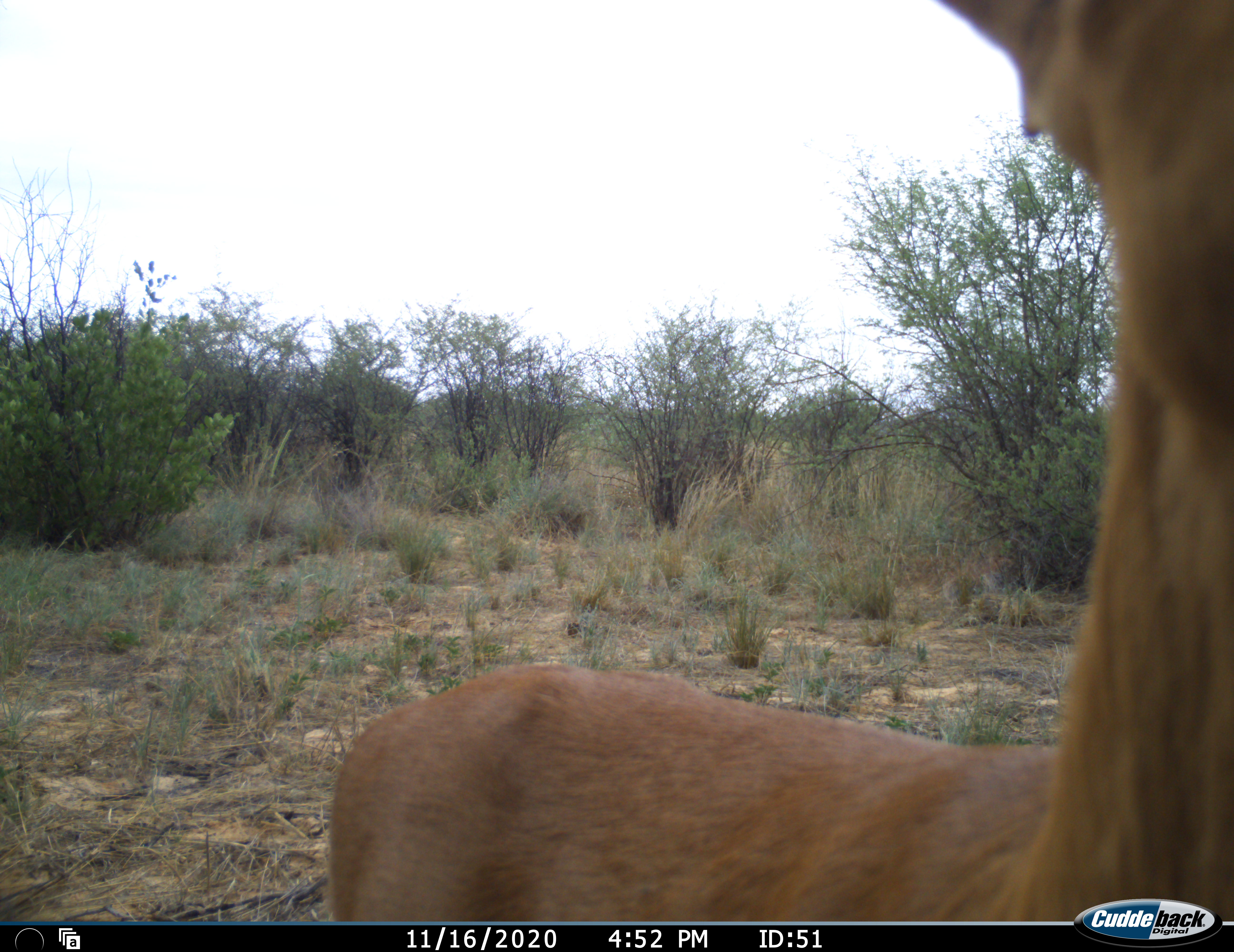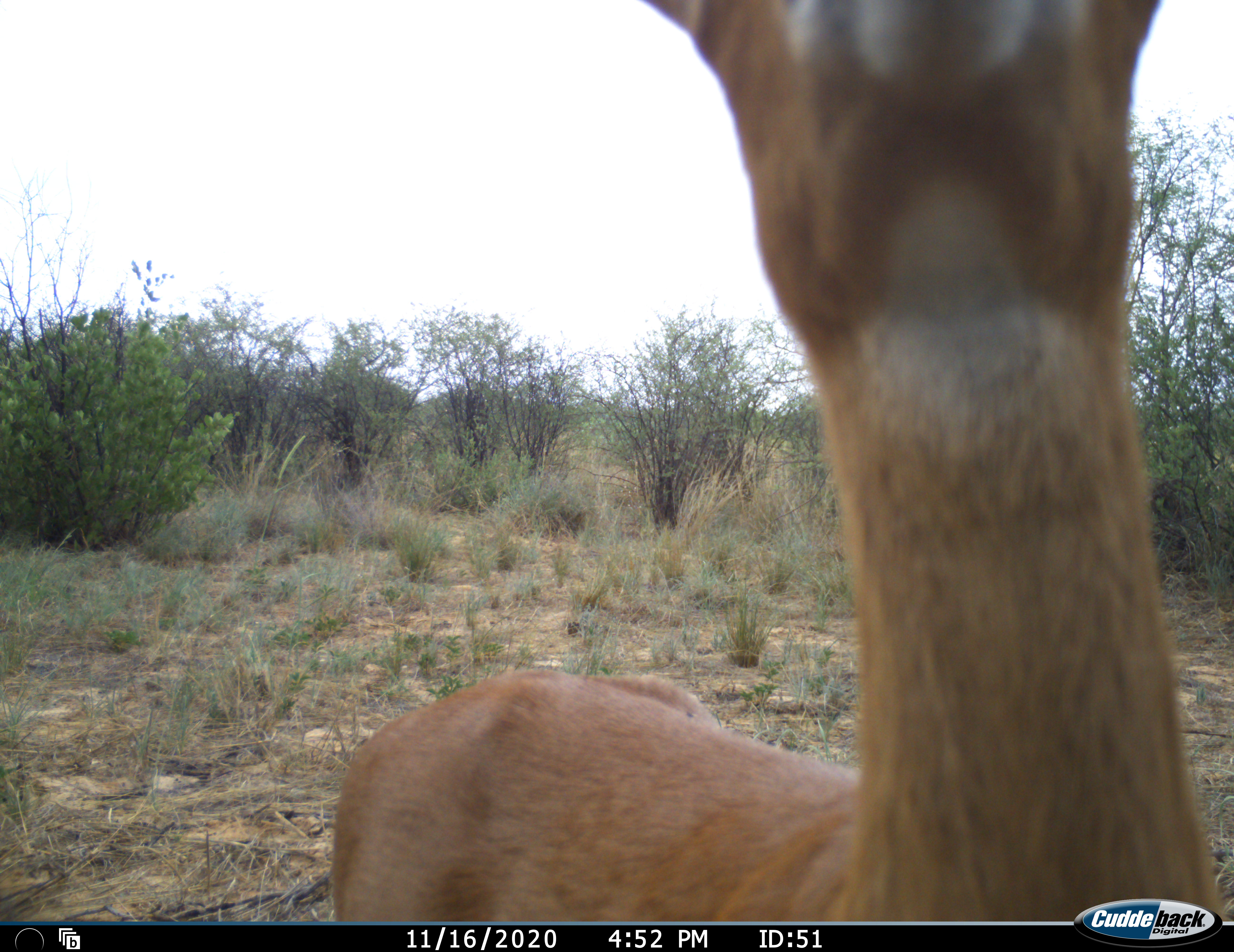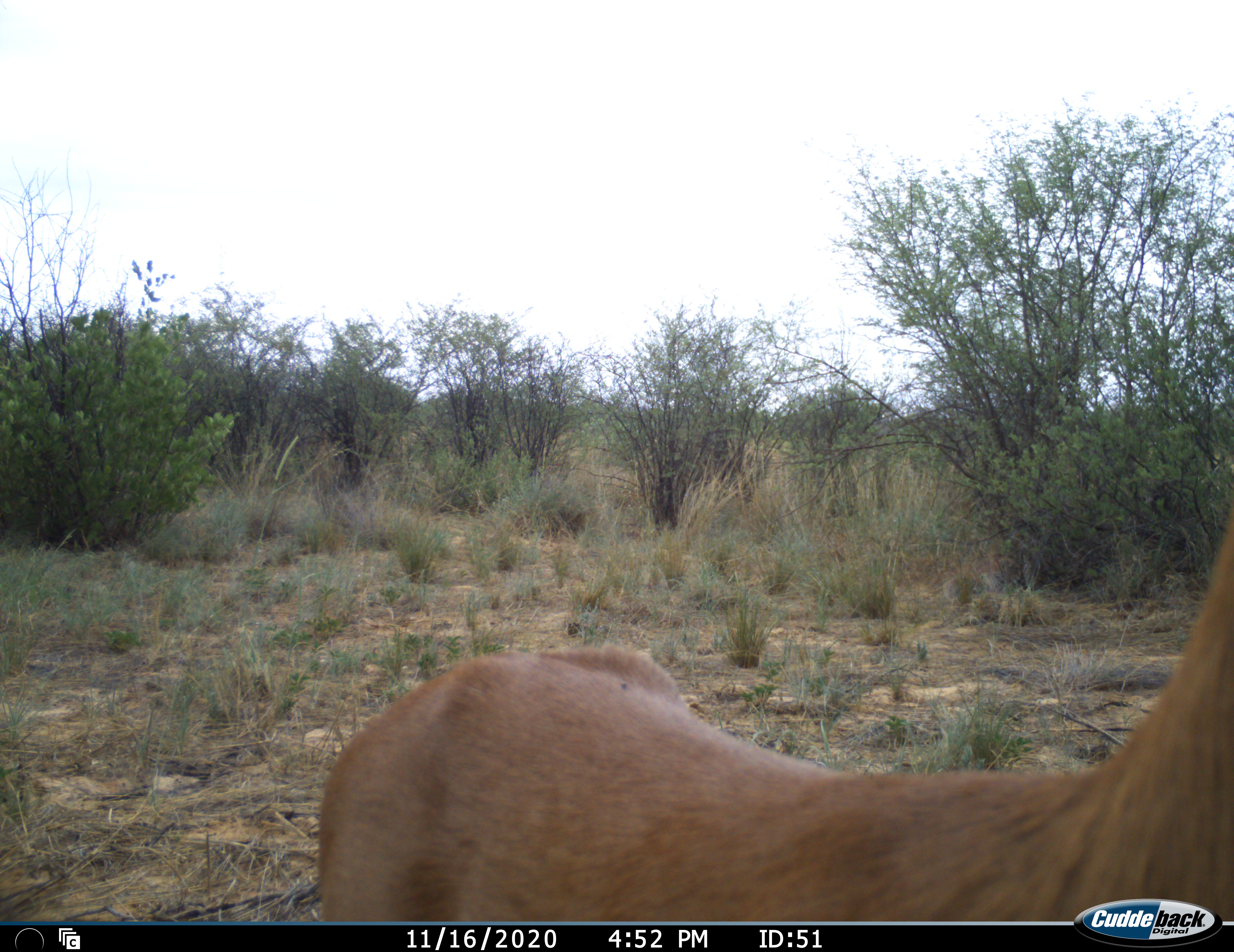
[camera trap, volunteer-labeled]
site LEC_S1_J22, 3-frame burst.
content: unidentified animal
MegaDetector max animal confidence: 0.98